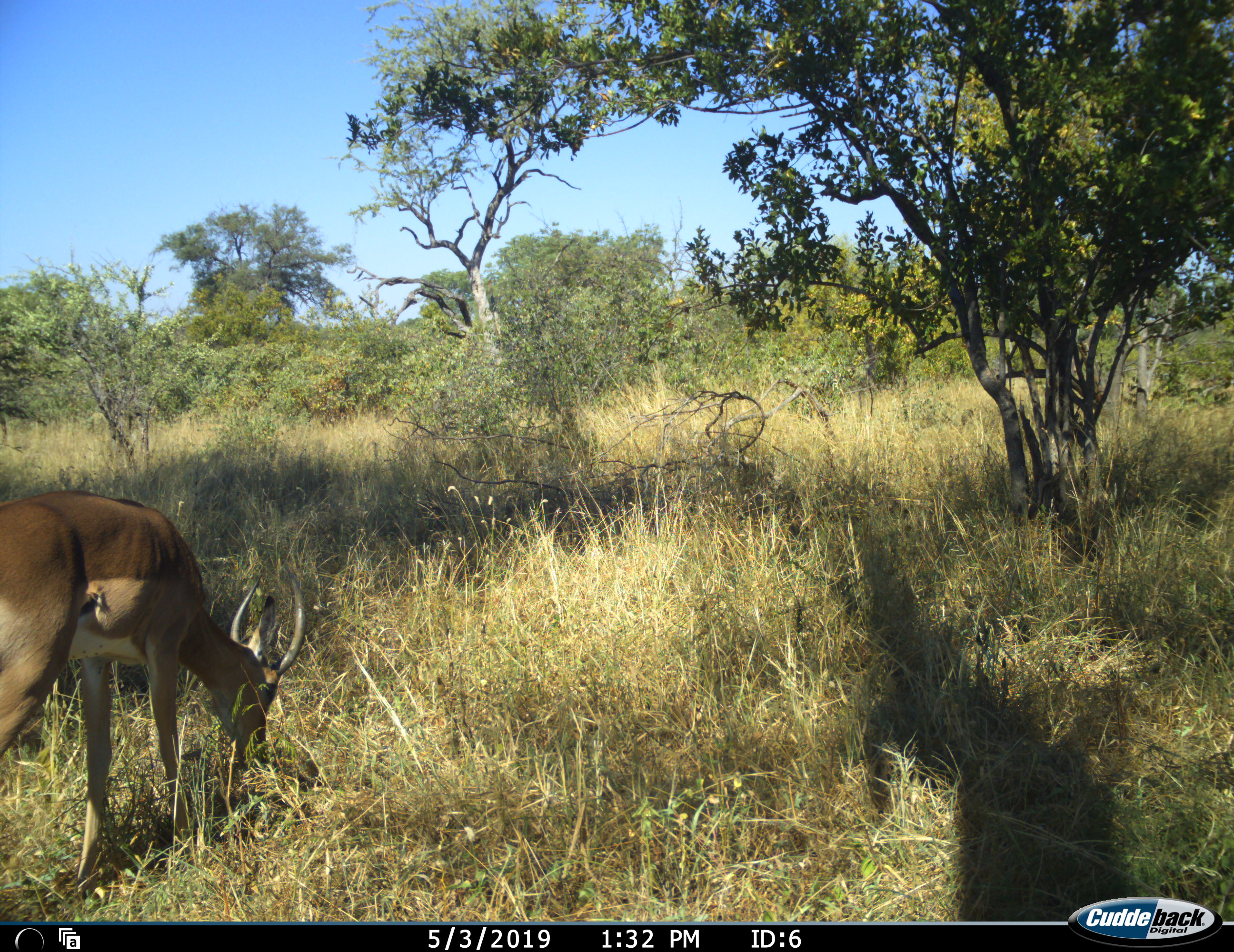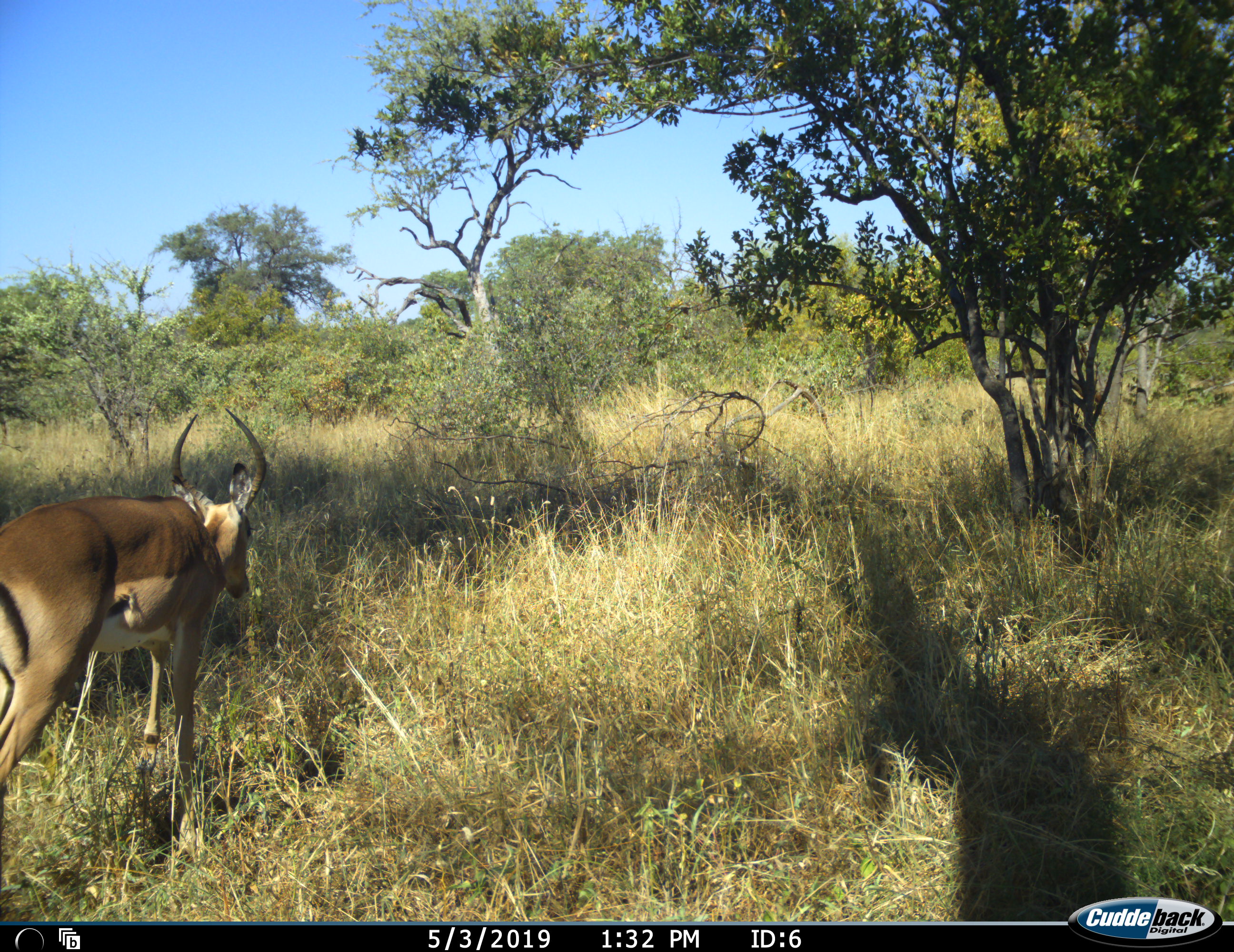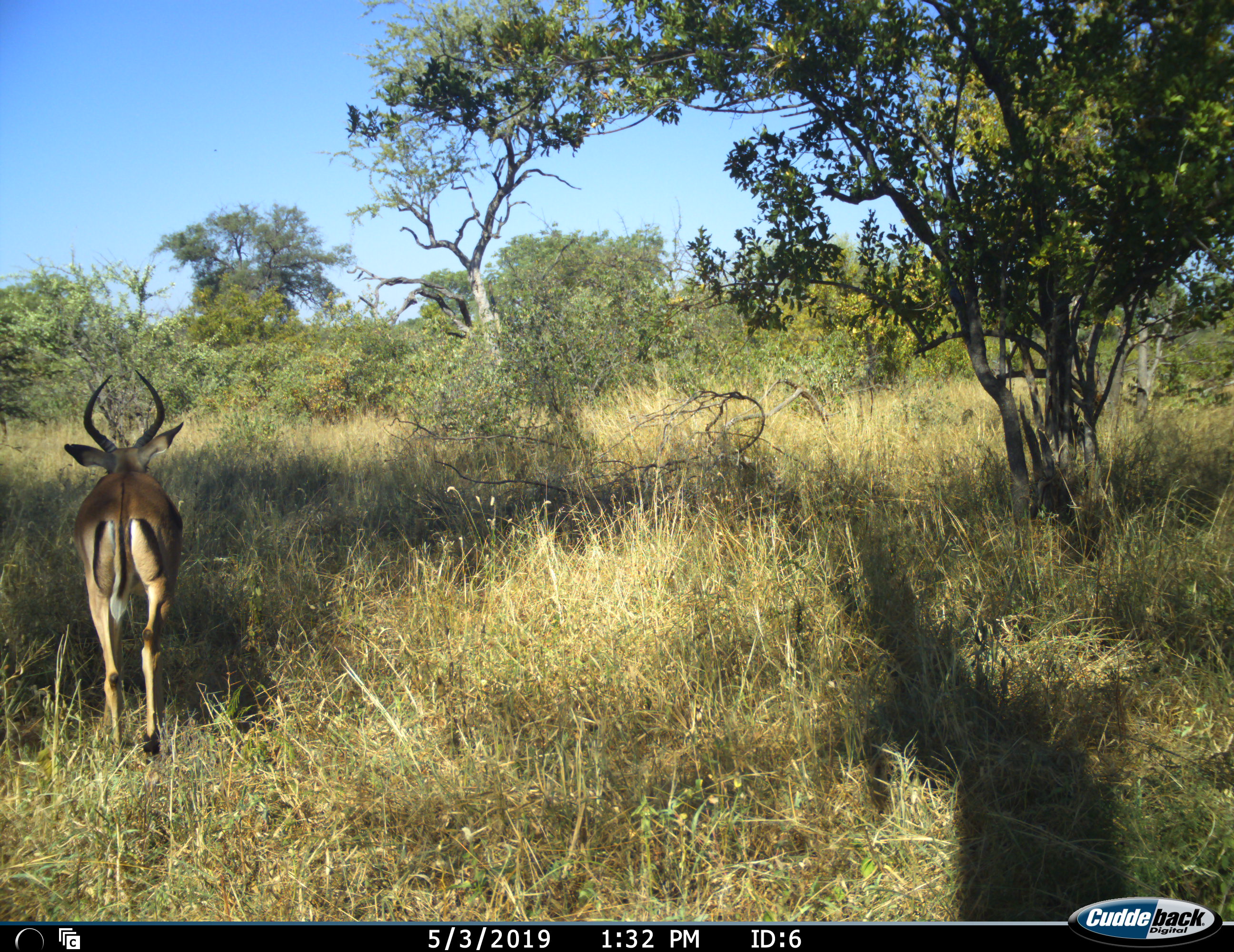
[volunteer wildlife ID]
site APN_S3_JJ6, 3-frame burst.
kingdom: Animalia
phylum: Chordata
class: Mammalia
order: Artiodactyla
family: Bovidae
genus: Aepyceros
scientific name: Aepyceros melampus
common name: impala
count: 1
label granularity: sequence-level